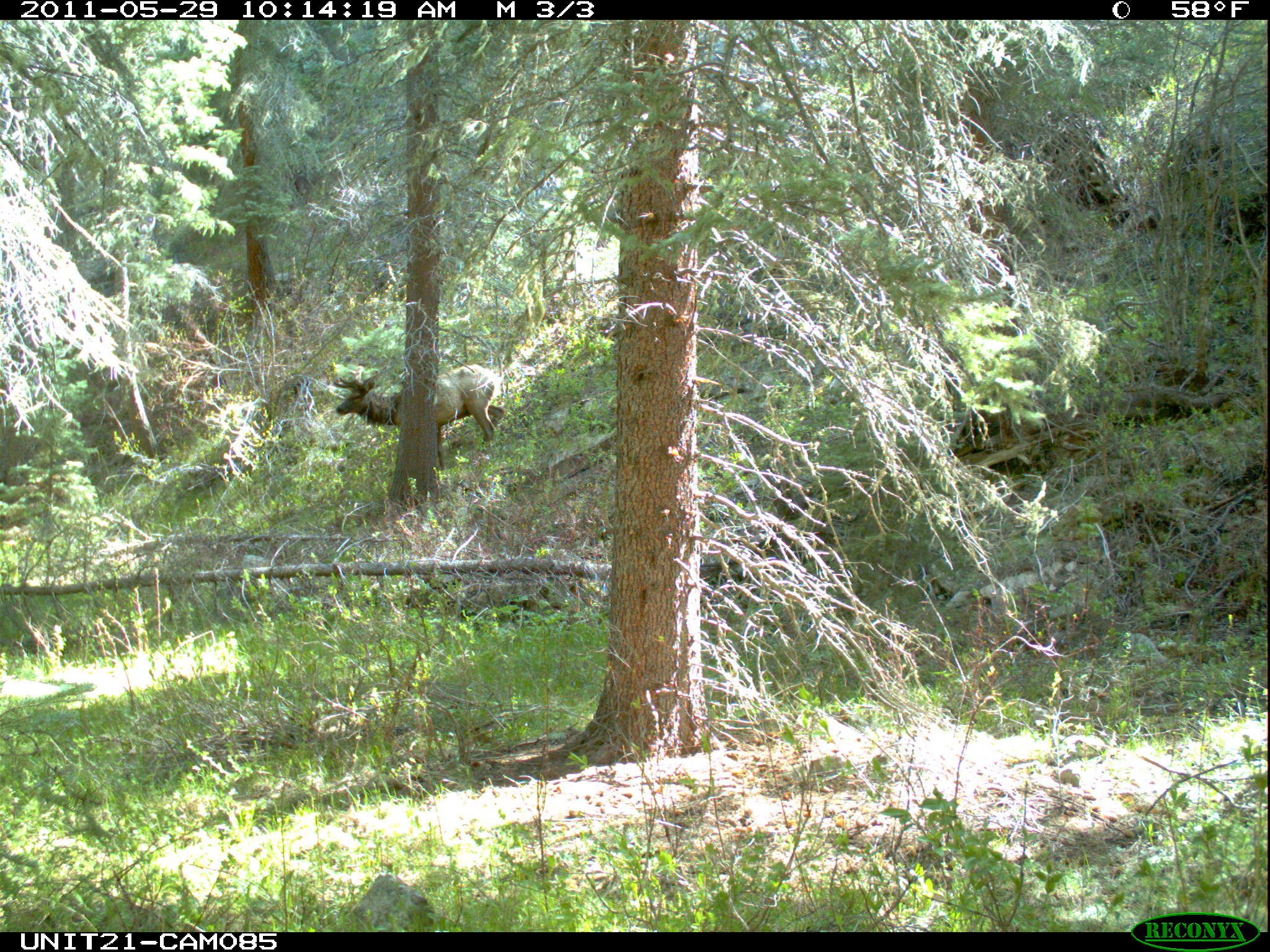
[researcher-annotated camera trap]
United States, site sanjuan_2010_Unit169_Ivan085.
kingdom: Animalia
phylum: Chordata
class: Mammalia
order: Artiodactyla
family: Cervidae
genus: Cervus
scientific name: Cervus elaphus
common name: red deer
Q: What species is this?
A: Cervus elaphus (red deer).